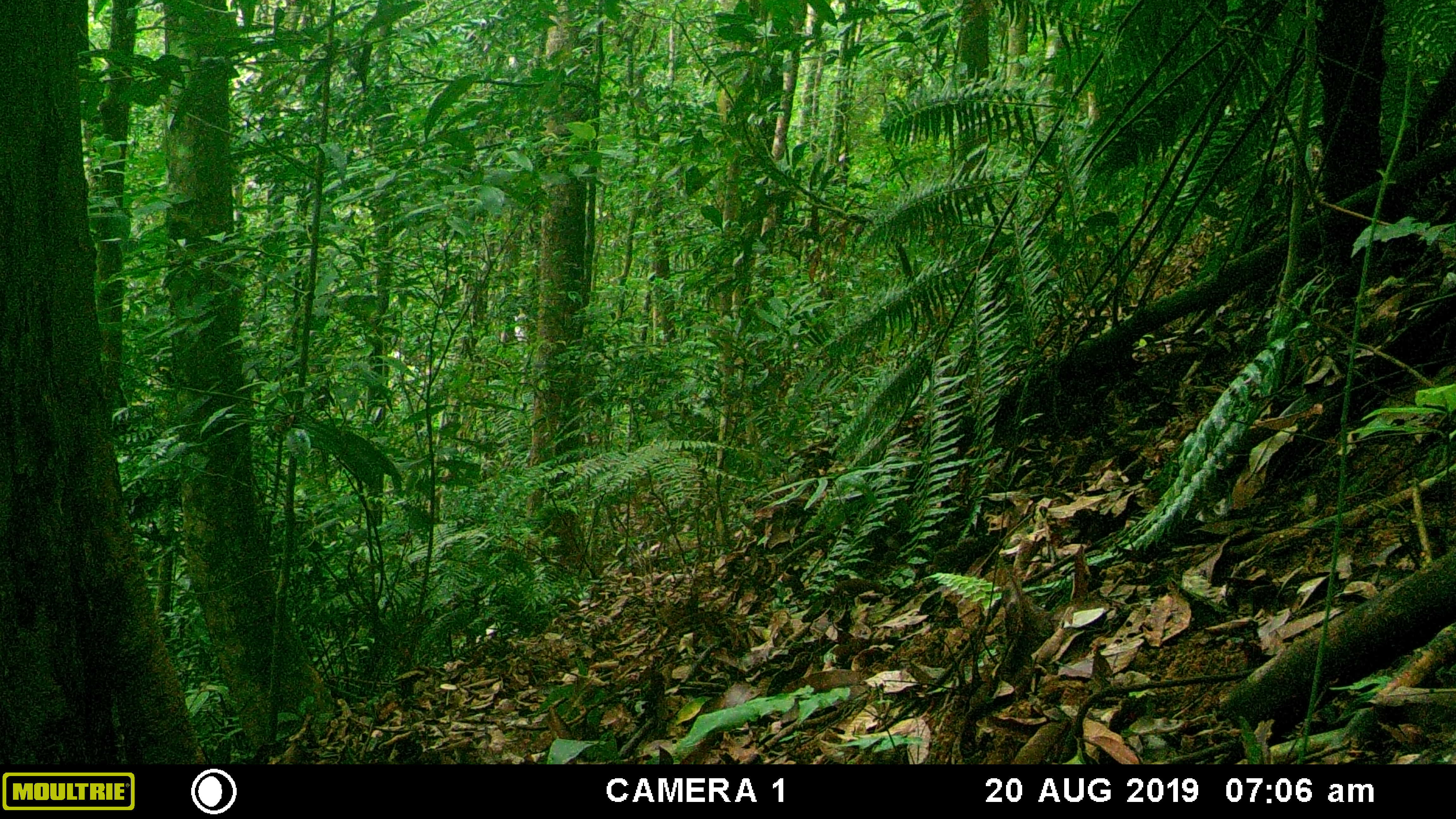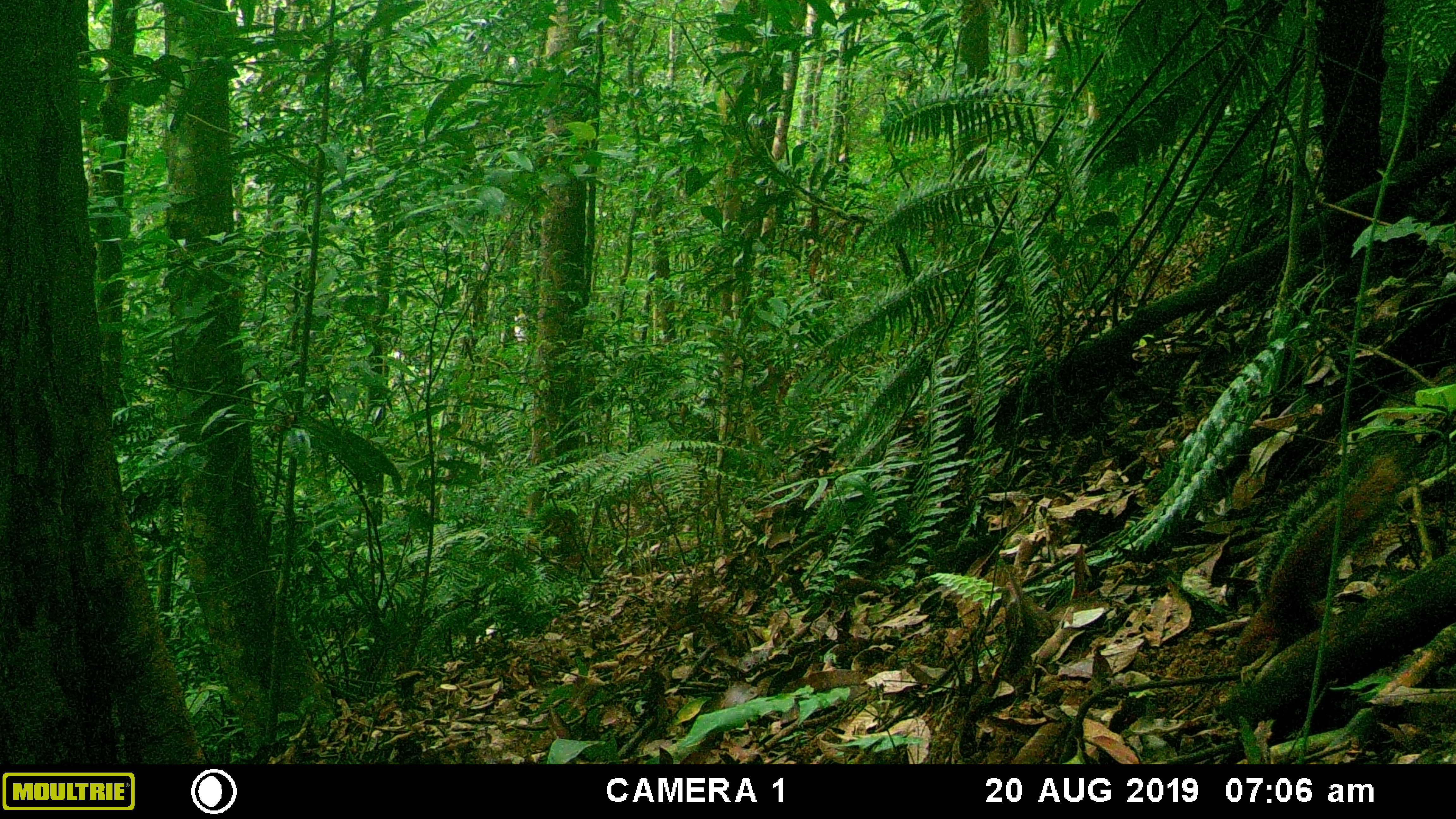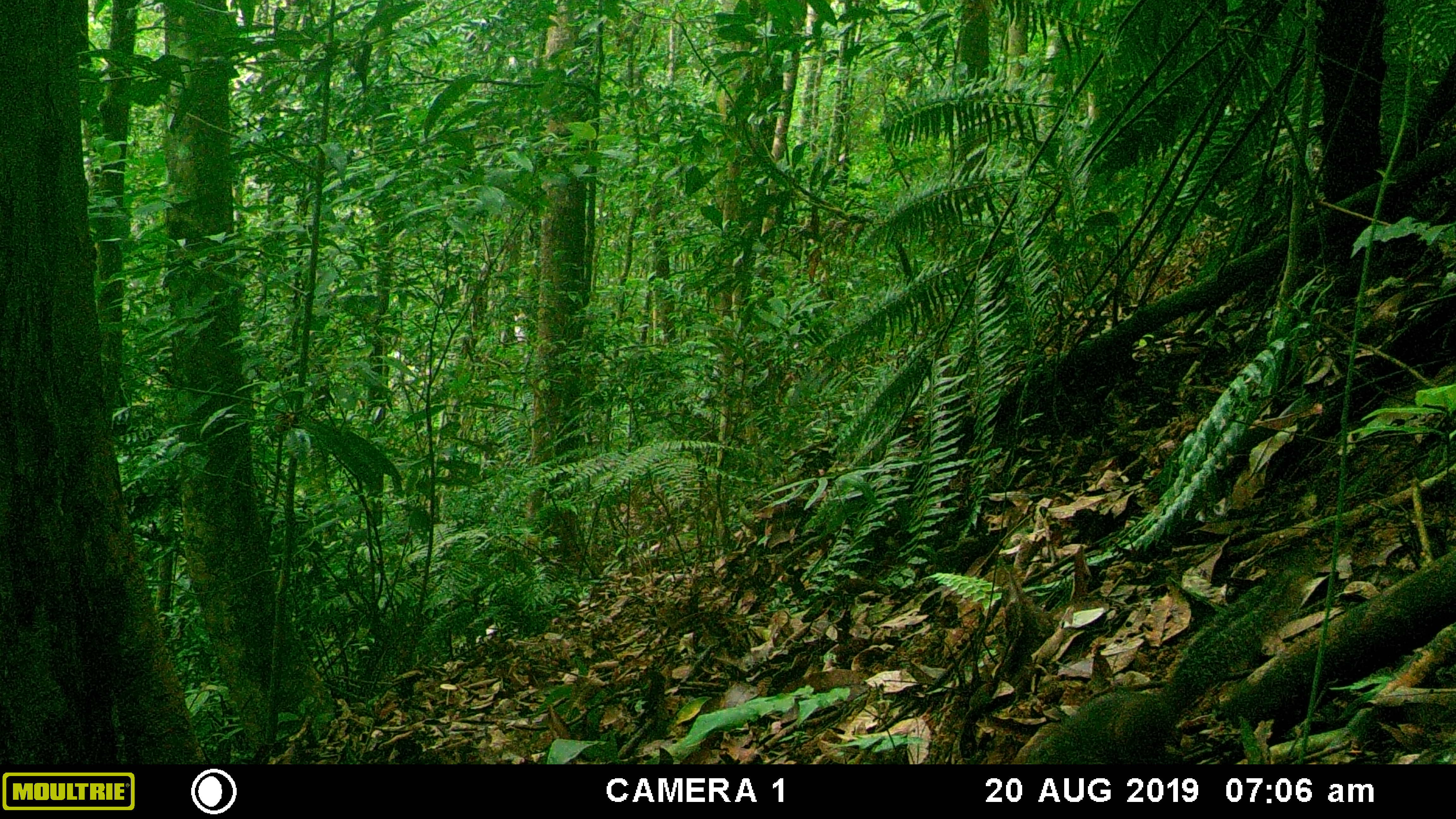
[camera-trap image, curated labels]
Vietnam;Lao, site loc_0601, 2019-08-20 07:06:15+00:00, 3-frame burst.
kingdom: Animalia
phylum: Chordata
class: Mammalia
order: Rodentia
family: Sciuridae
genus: Dremomys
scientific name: Dremomys rufigenis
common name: red-cheeked squirrel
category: red cheeked squirrel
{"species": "red cheeked squirrel (red-cheeked squirrel) (Dremomys rufigenis)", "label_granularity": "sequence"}